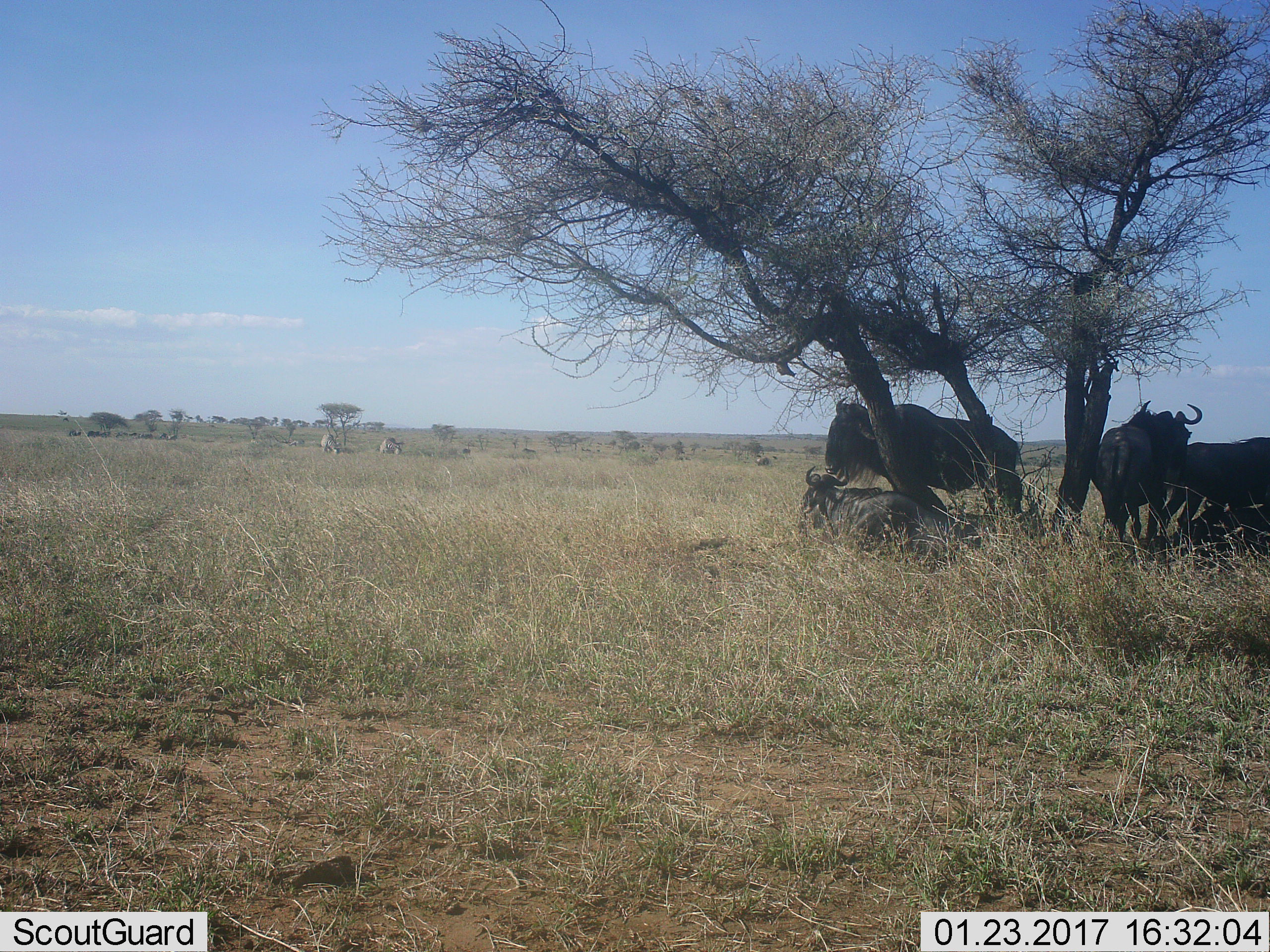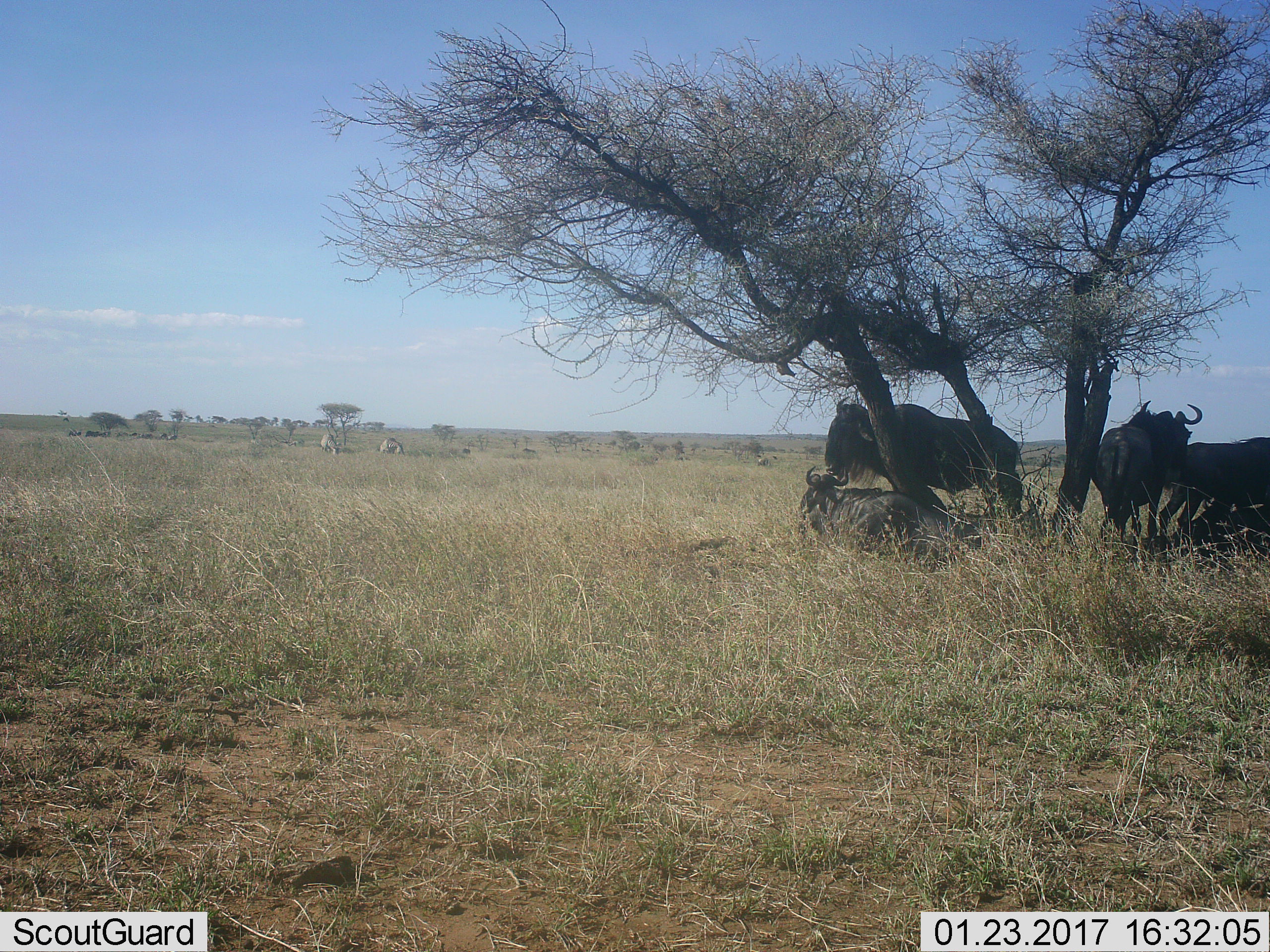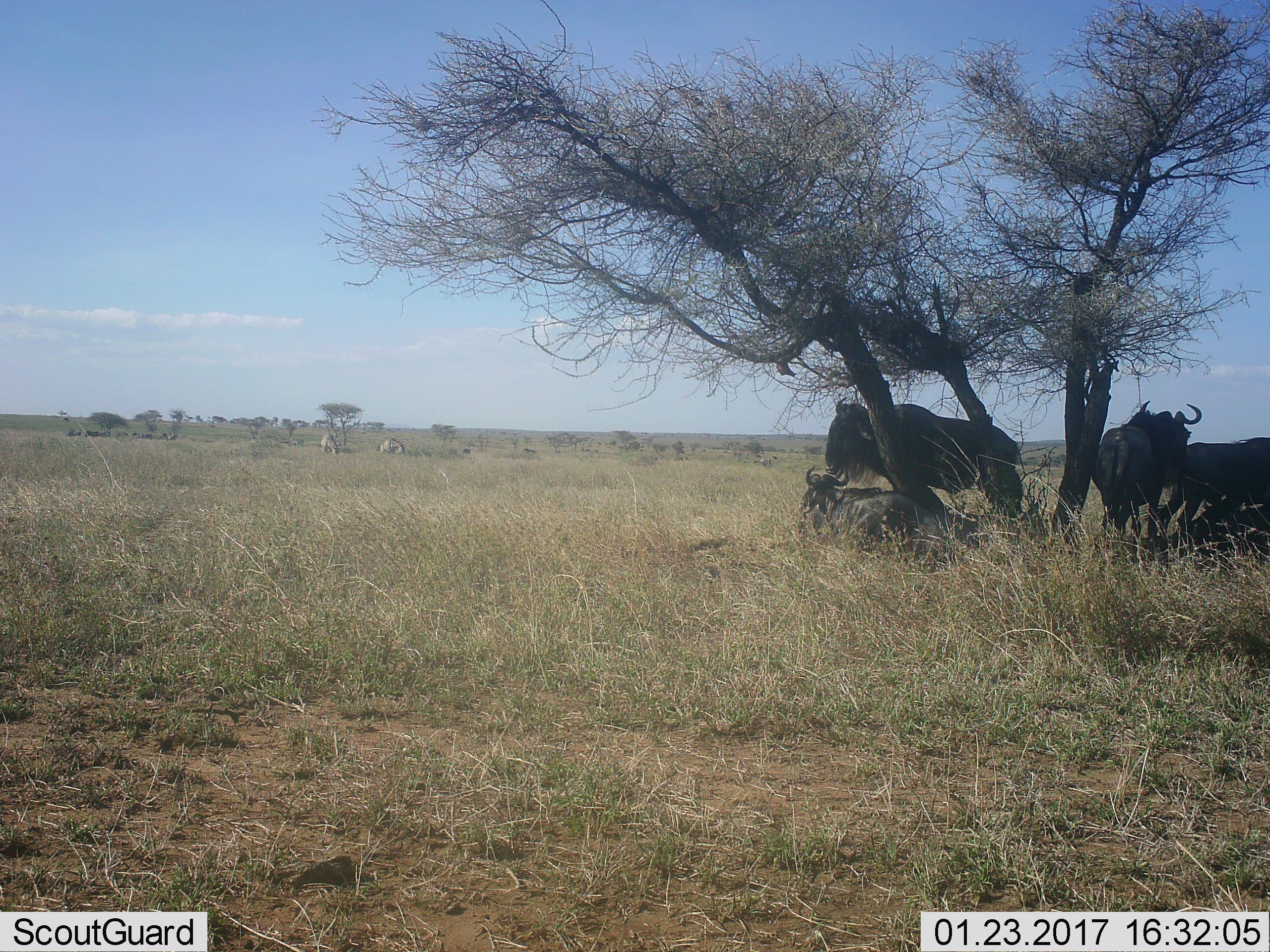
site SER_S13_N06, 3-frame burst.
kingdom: Animalia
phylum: Chordata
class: Mammalia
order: Artiodactyla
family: Bovidae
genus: Connochaetes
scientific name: Connochaetes taurinus taurinus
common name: blue wildebeest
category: wildebeestblue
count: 5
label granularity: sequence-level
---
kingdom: Animalia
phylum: Chordata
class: Mammalia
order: Perissodactyla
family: Equidae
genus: Equus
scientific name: Equus quagga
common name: plains zebra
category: zebraplains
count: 2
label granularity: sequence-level